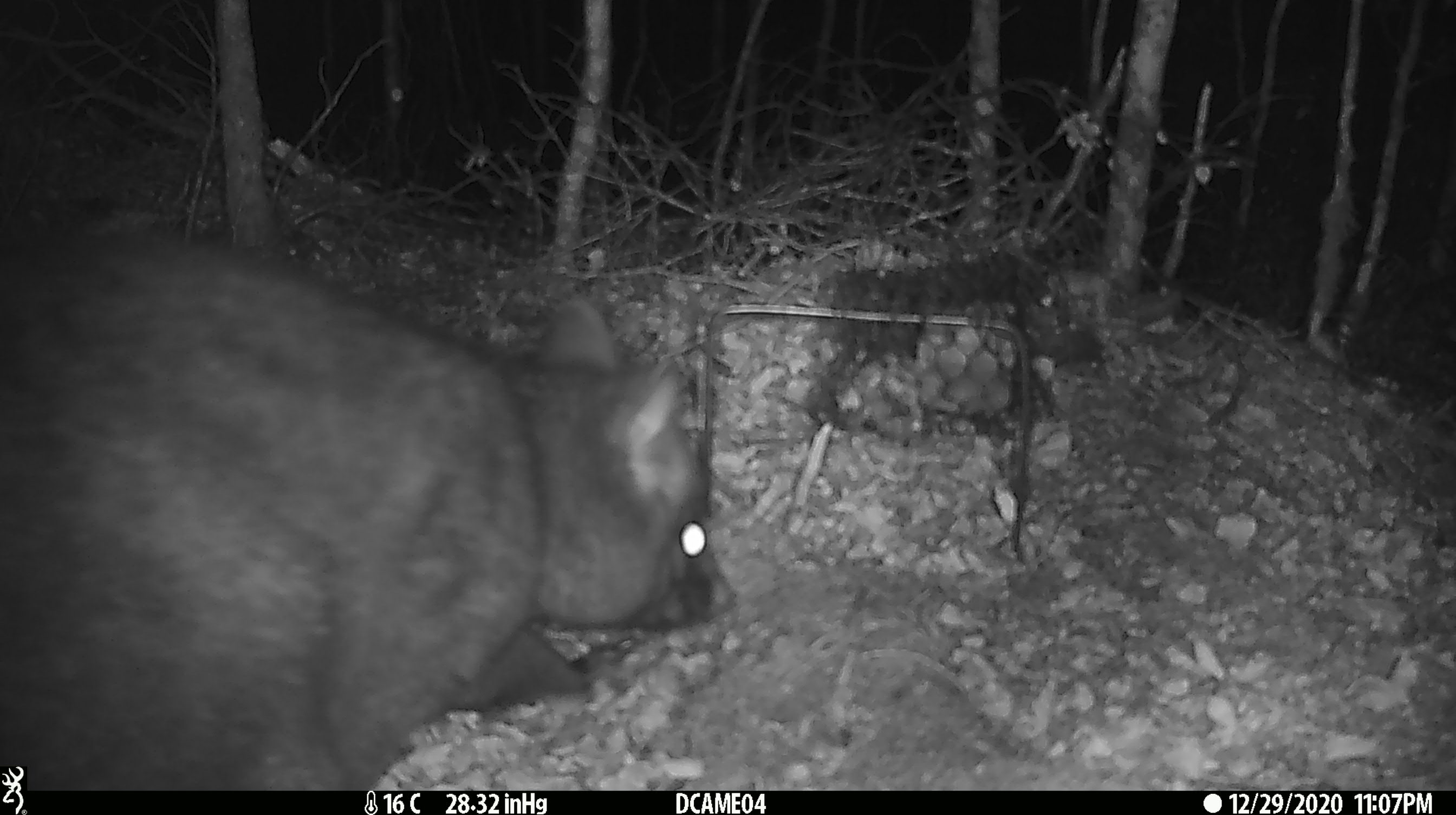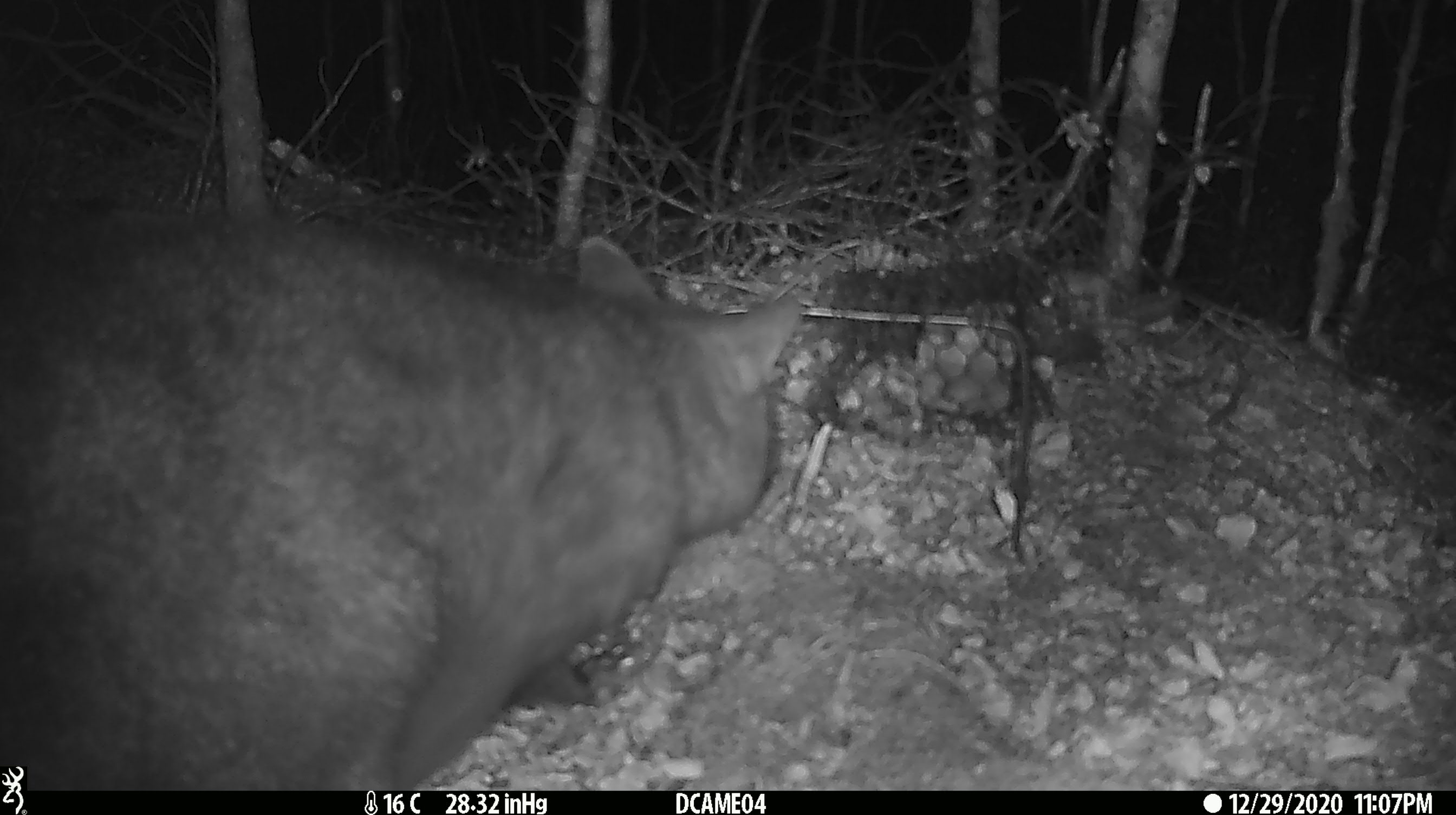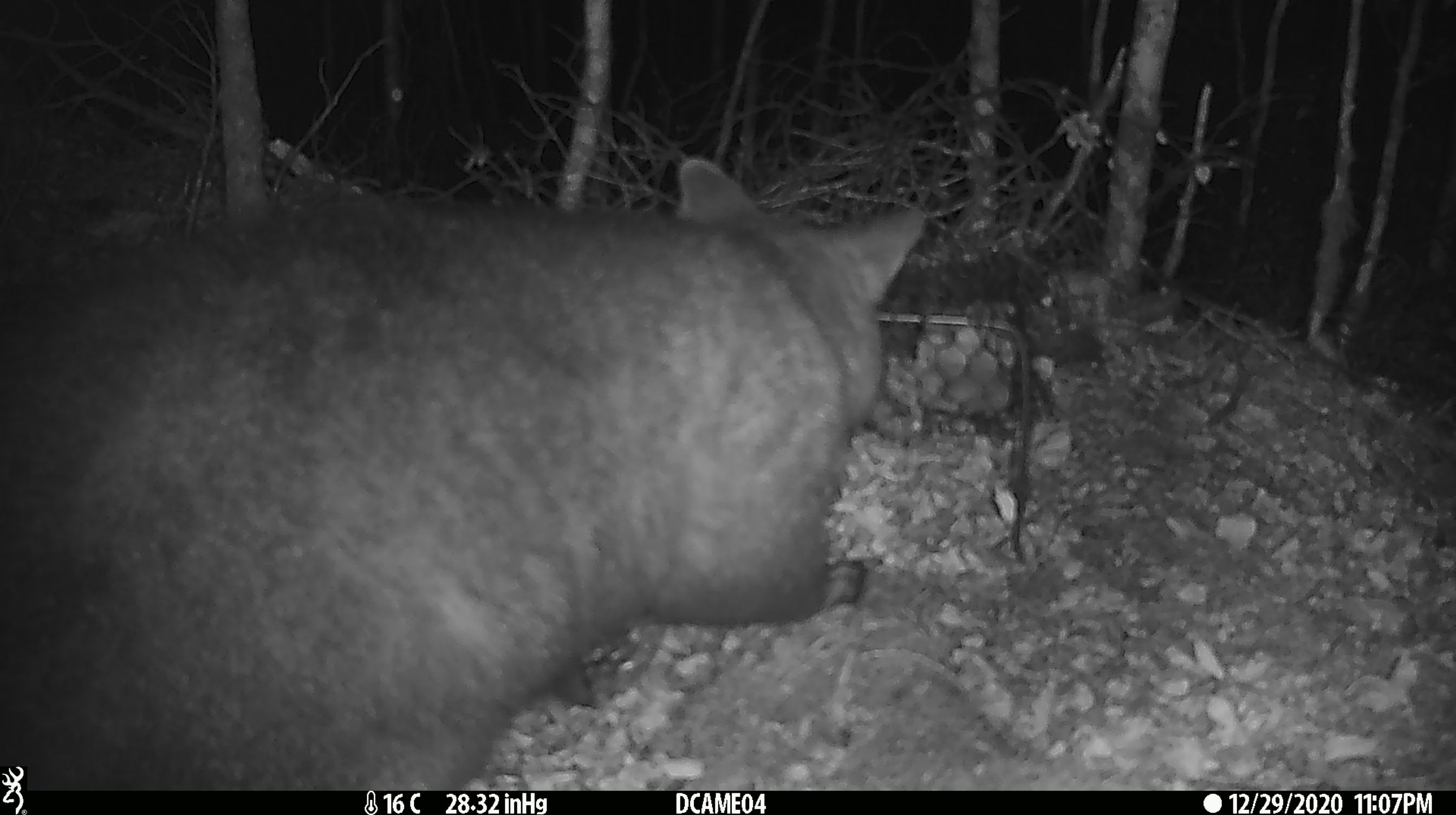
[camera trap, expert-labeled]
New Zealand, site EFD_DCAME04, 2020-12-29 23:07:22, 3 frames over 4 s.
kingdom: Animalia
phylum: Chordata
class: Mammalia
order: Diprotodontia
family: Phalangeridae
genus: Trichosurus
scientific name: Trichosurus vulpecula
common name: common brushtail possum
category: possum